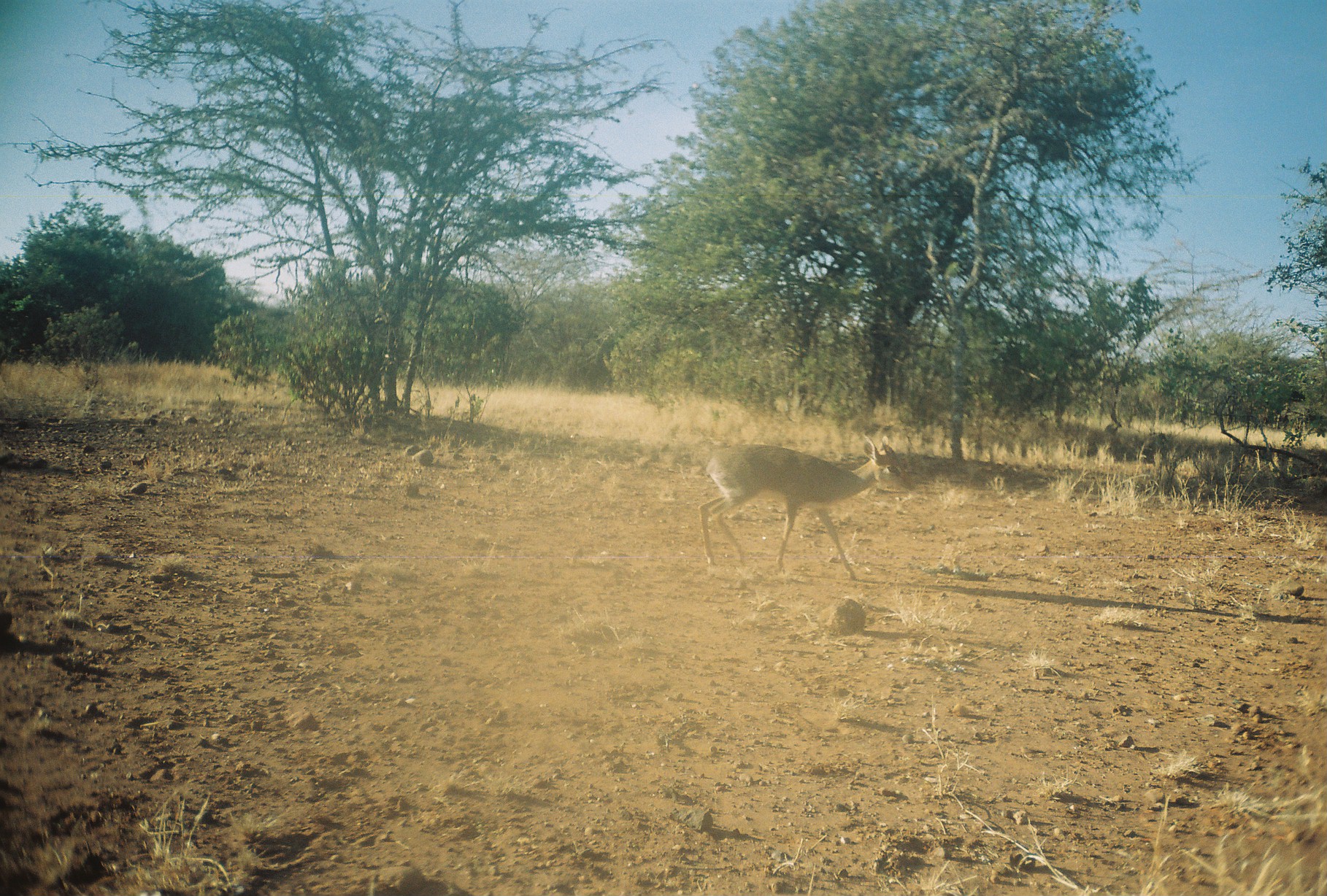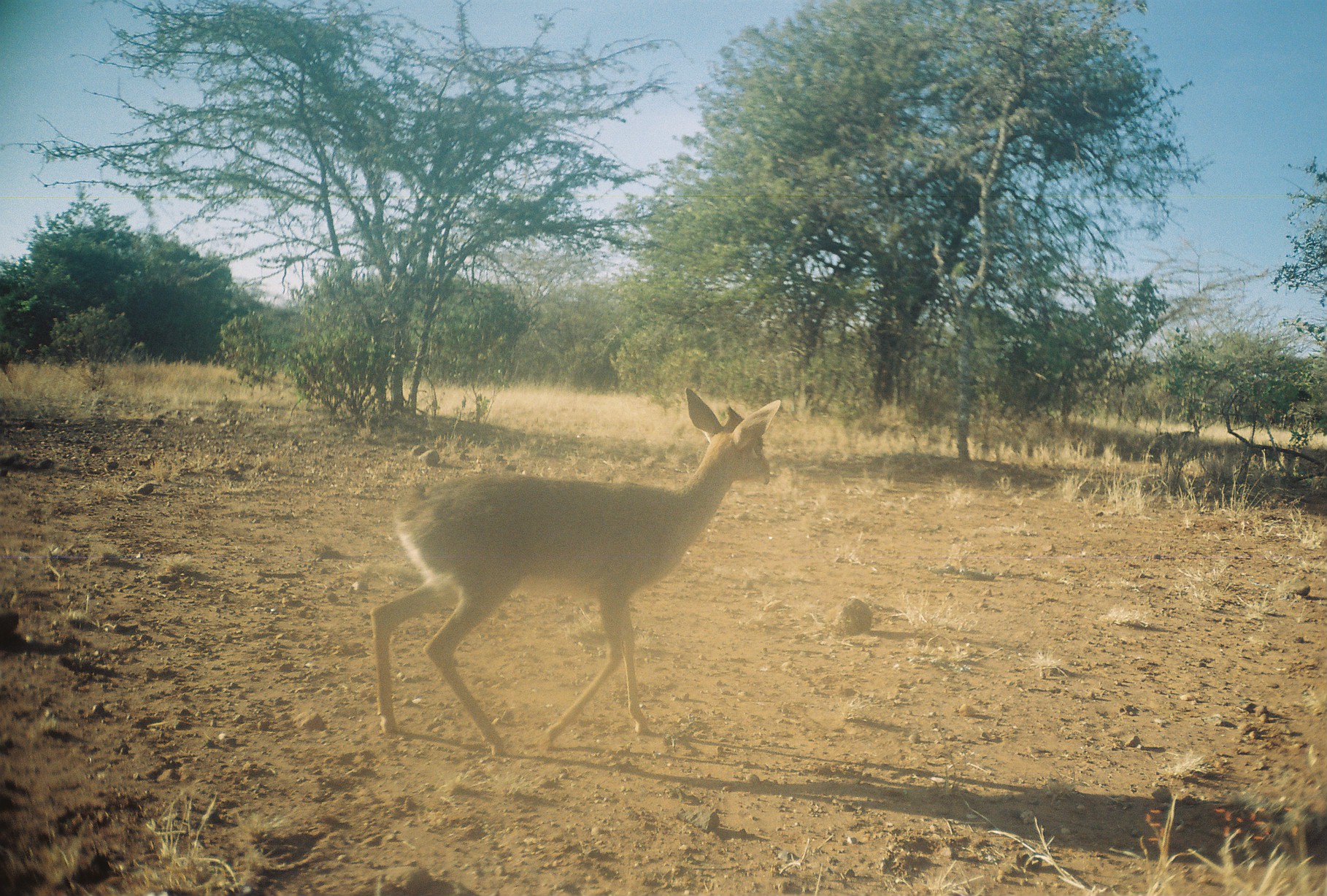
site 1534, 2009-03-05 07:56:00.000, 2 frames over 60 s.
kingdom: Animalia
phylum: Chordata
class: Mammalia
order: Artiodactyla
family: Bovidae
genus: Madoqua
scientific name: Madoqua guentheri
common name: günther's dik-dik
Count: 1.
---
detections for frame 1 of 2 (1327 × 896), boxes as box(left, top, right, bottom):
madoqua guentheri: box(696, 434, 916, 580)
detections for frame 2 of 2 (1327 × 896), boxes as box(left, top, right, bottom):
madoqua guentheri: box(369, 386, 782, 756)